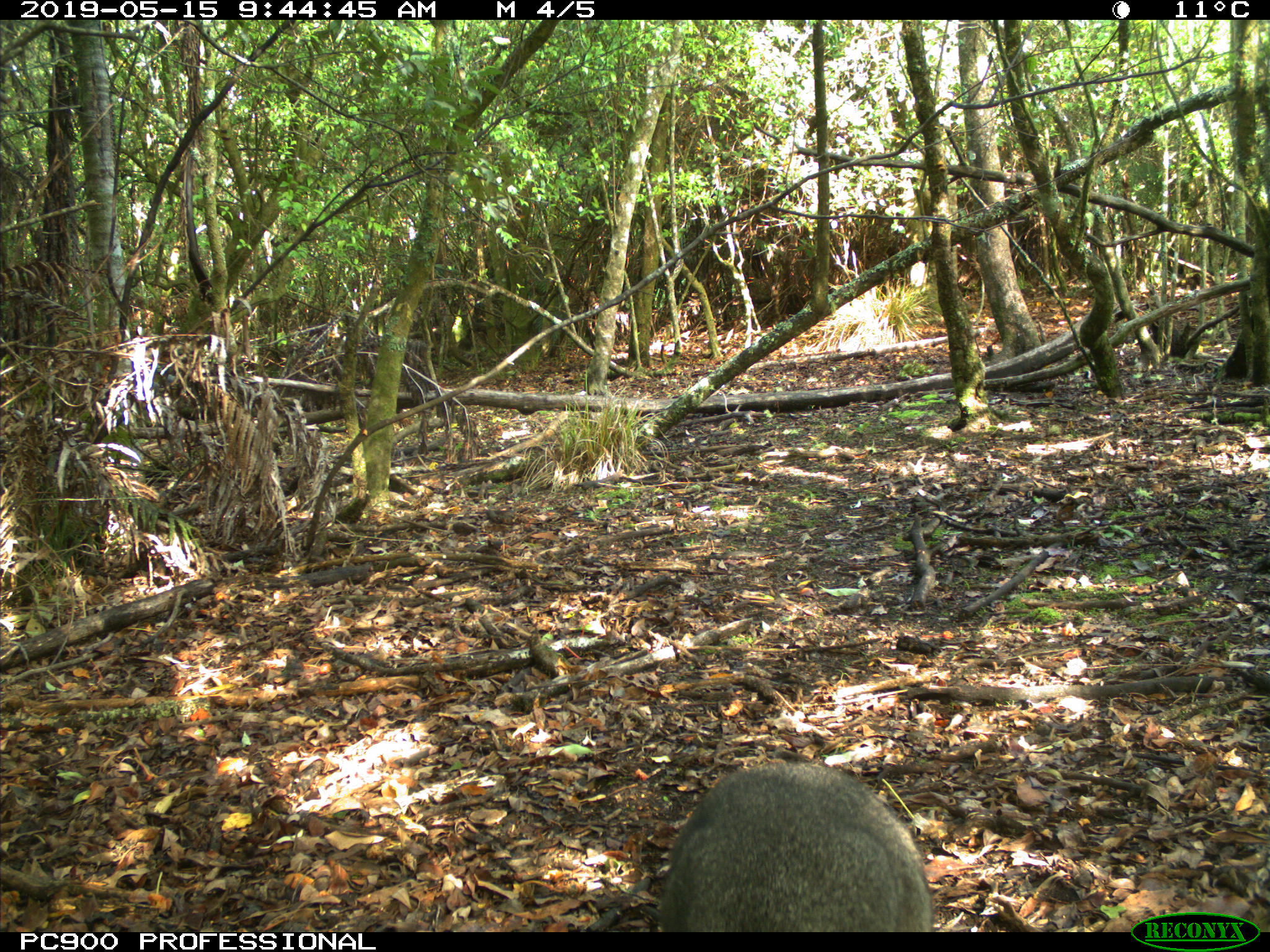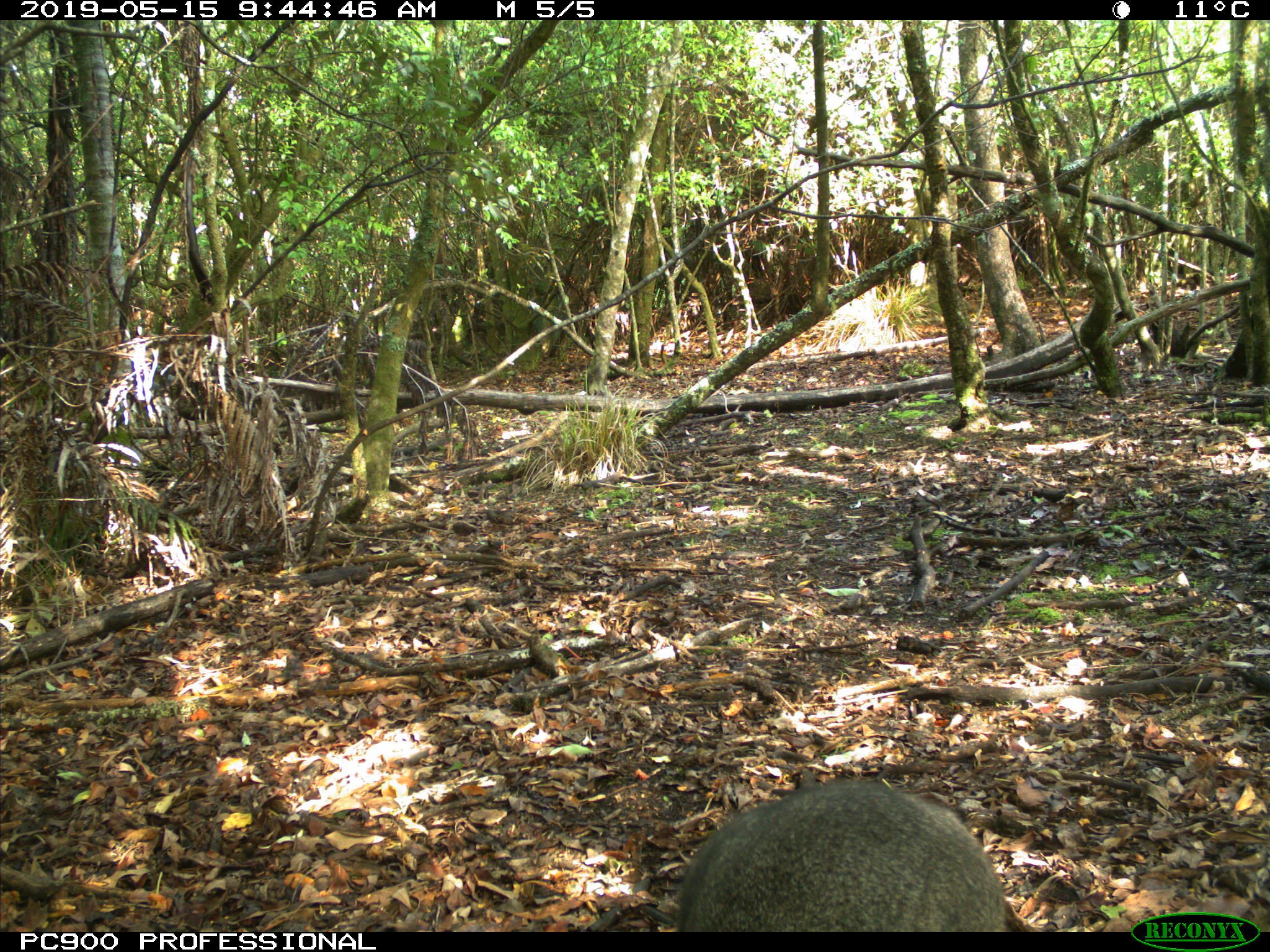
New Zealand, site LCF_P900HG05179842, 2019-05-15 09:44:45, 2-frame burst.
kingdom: Animalia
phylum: Chordata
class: Mammalia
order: Diprotodontia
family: Macropodidae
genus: Notamacropus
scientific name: Notamacropus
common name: wallaby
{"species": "wallaby (Notamacropus)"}